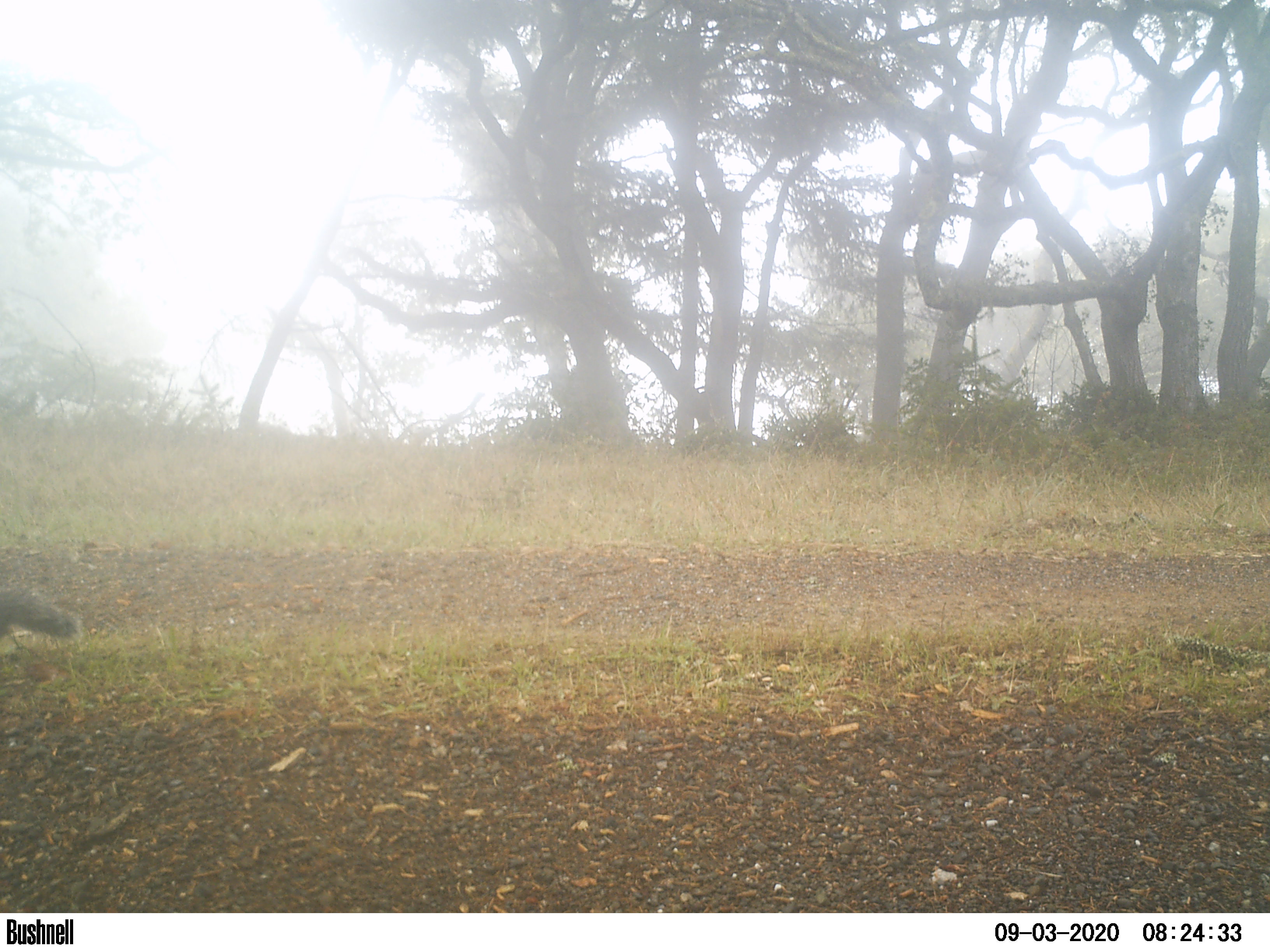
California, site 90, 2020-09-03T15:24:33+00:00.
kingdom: Animalia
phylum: Chordata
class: Mammalia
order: Rodentia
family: Sciuridae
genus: Sciurus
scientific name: Sciurus griseus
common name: western gray squirrel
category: western grey squirrel